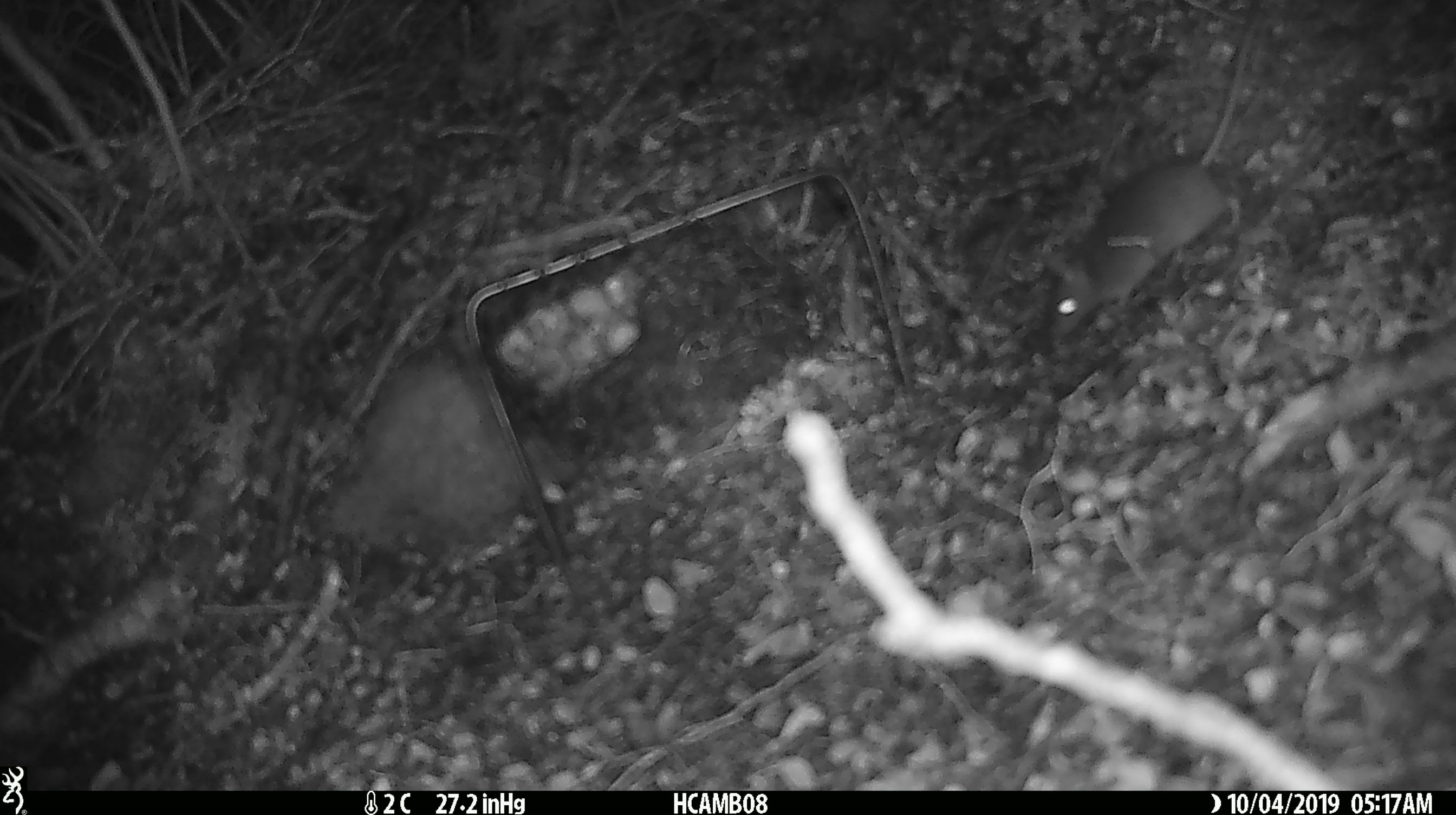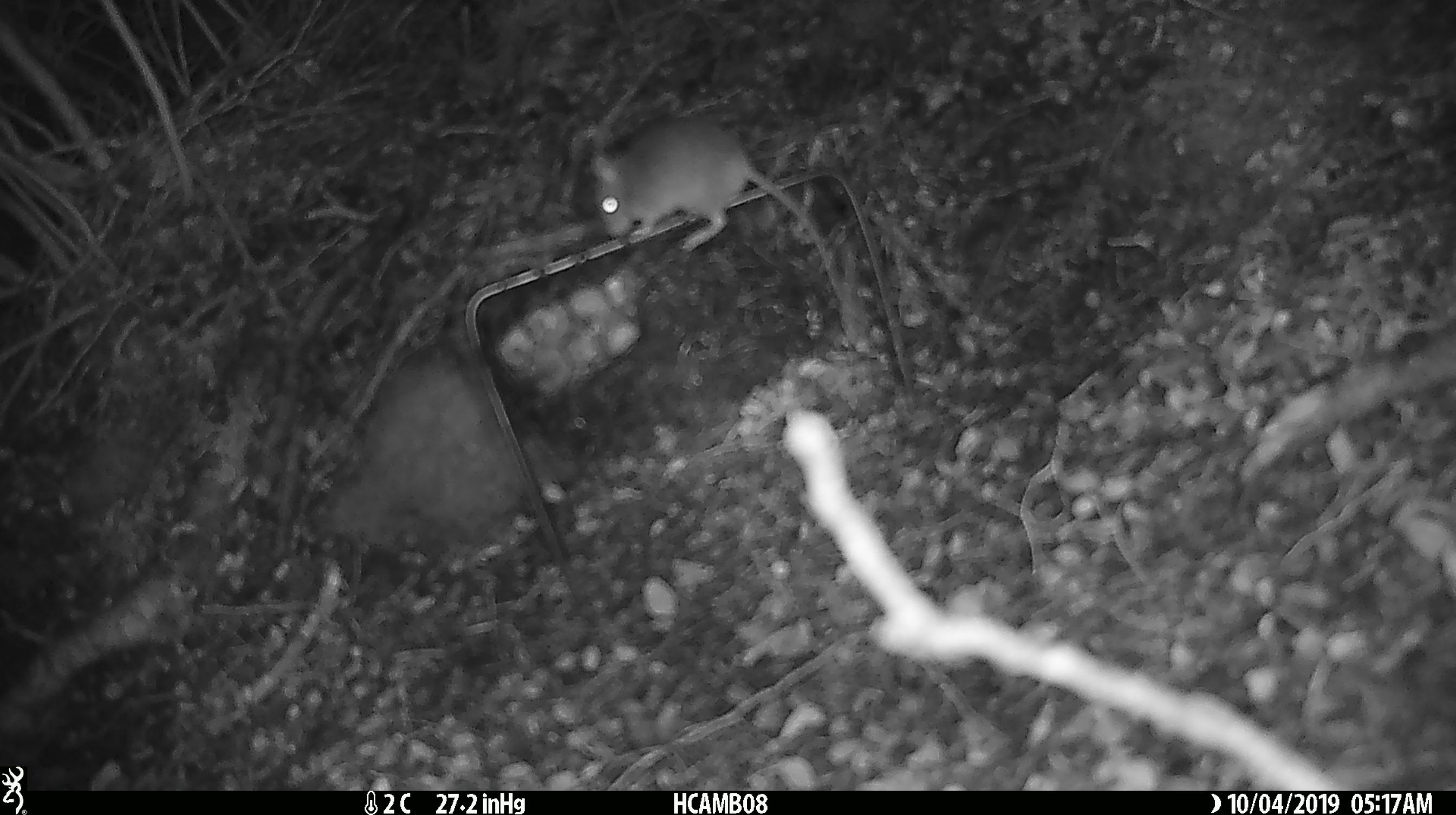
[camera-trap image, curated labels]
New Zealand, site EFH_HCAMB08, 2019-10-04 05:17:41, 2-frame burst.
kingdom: Animalia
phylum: Chordata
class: Mammalia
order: Rodentia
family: Muridae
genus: Mus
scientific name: Mus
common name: mouse